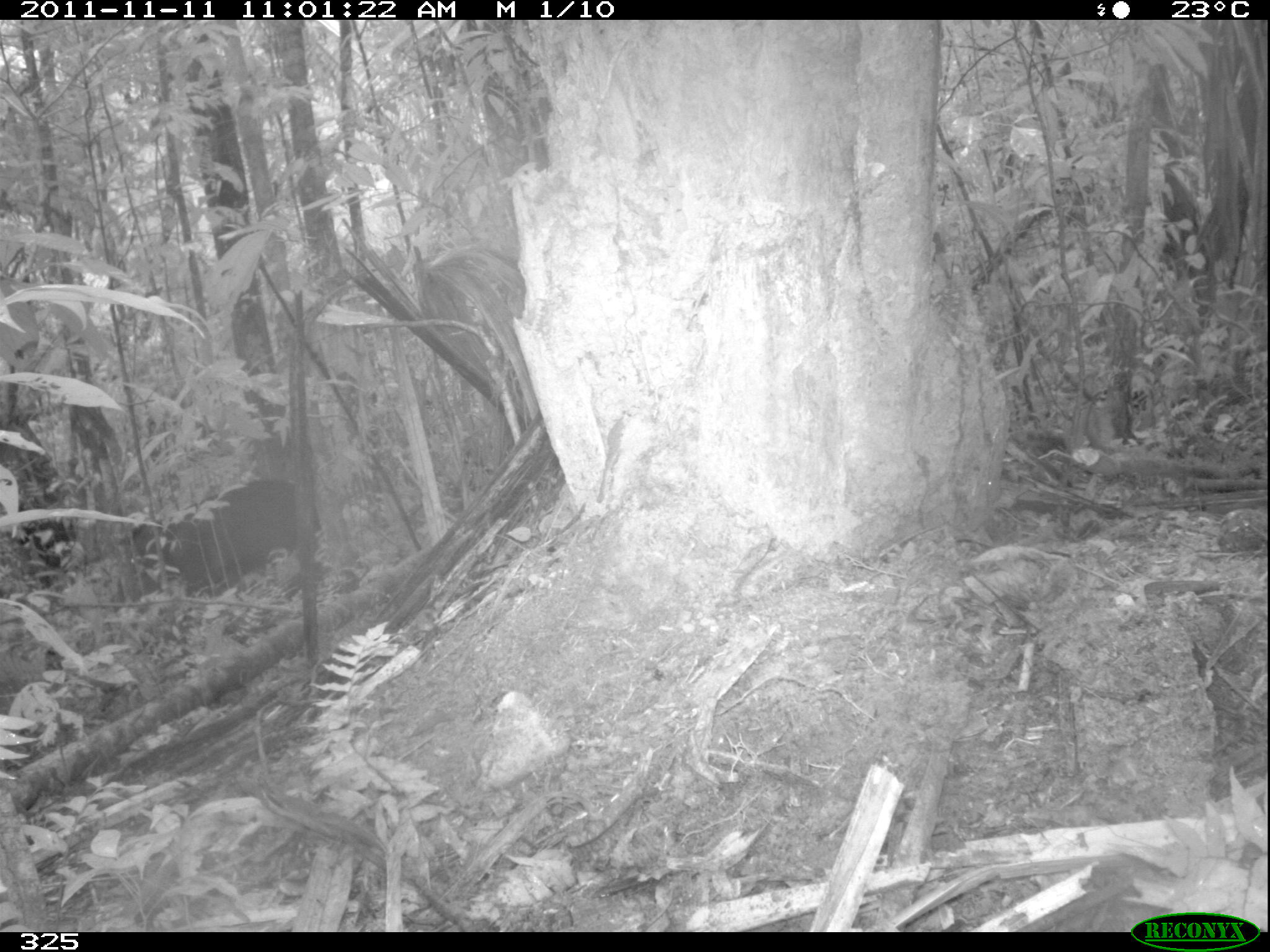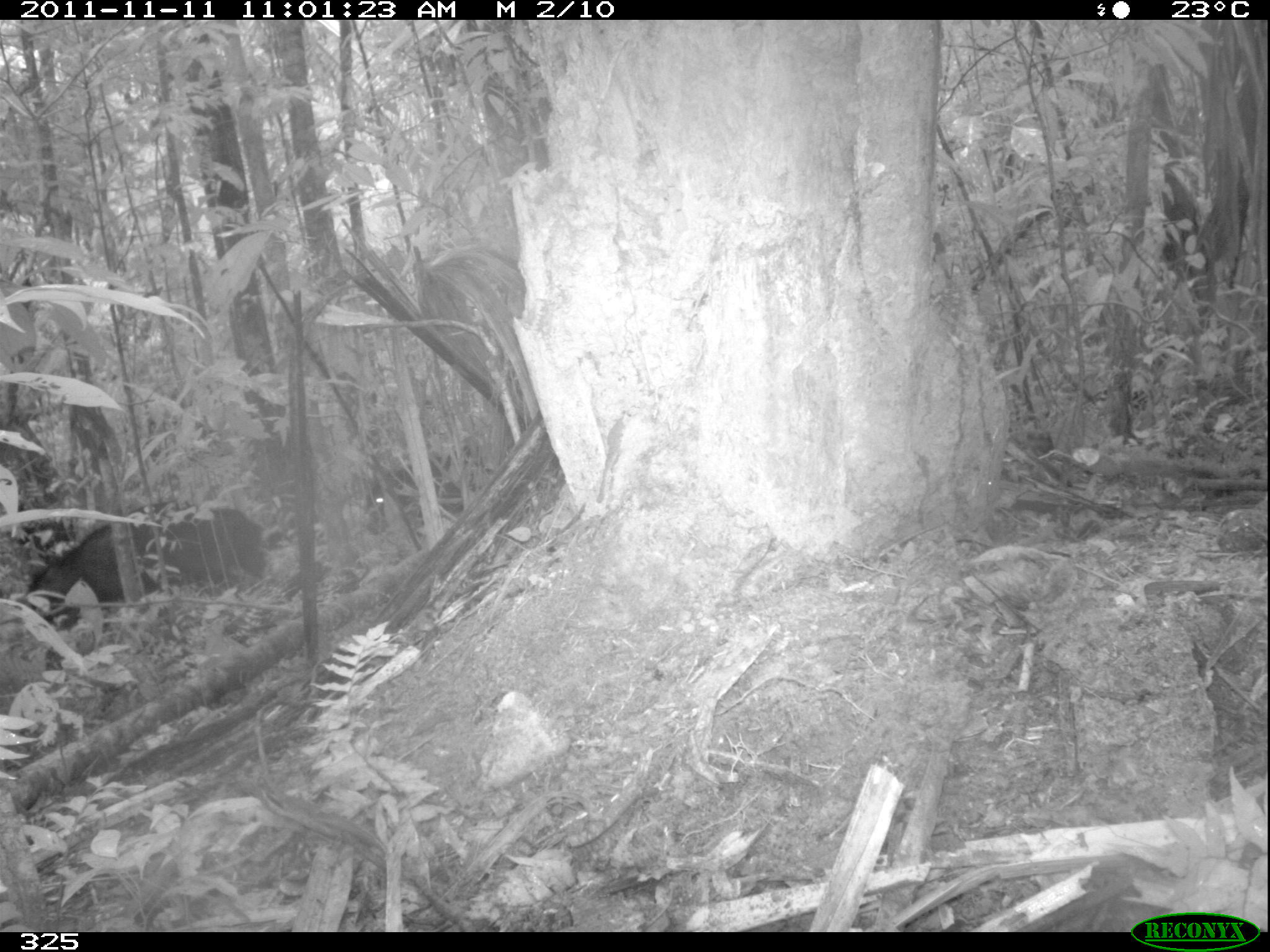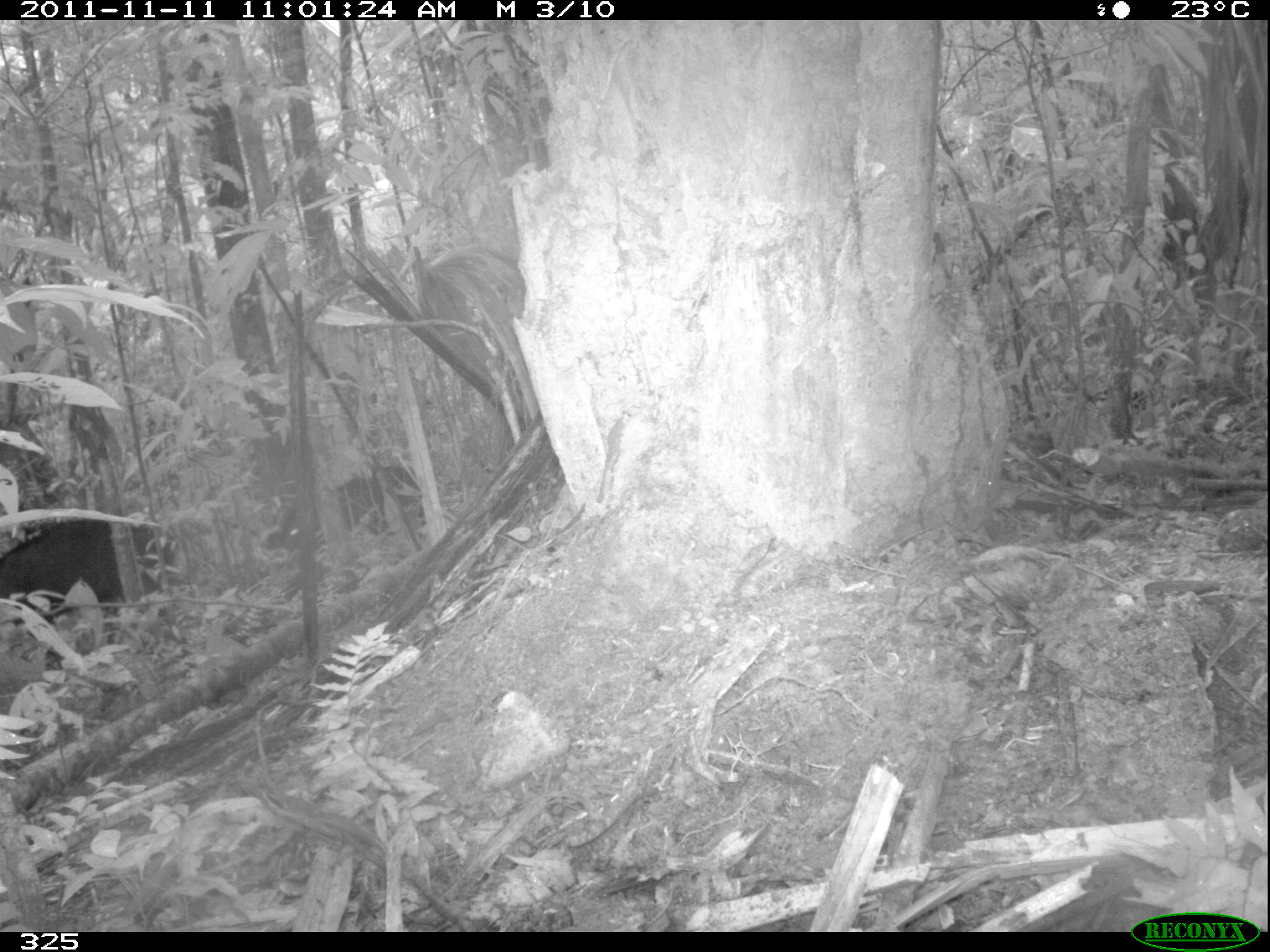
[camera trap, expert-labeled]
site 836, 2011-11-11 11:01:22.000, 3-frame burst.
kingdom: Animalia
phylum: Chordata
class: Mammalia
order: Artiodactyla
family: Tayassuidae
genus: Tayassu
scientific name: Tayassu pecari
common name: white-lipped peccary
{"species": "Tayassu pecari (white-lipped peccary)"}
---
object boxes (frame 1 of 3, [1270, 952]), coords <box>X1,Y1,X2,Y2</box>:
tayassu pecari: <box>130,480,320,615</box>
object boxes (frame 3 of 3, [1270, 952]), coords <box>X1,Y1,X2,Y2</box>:
tayassu pecari: <box>1,517,175,662</box>